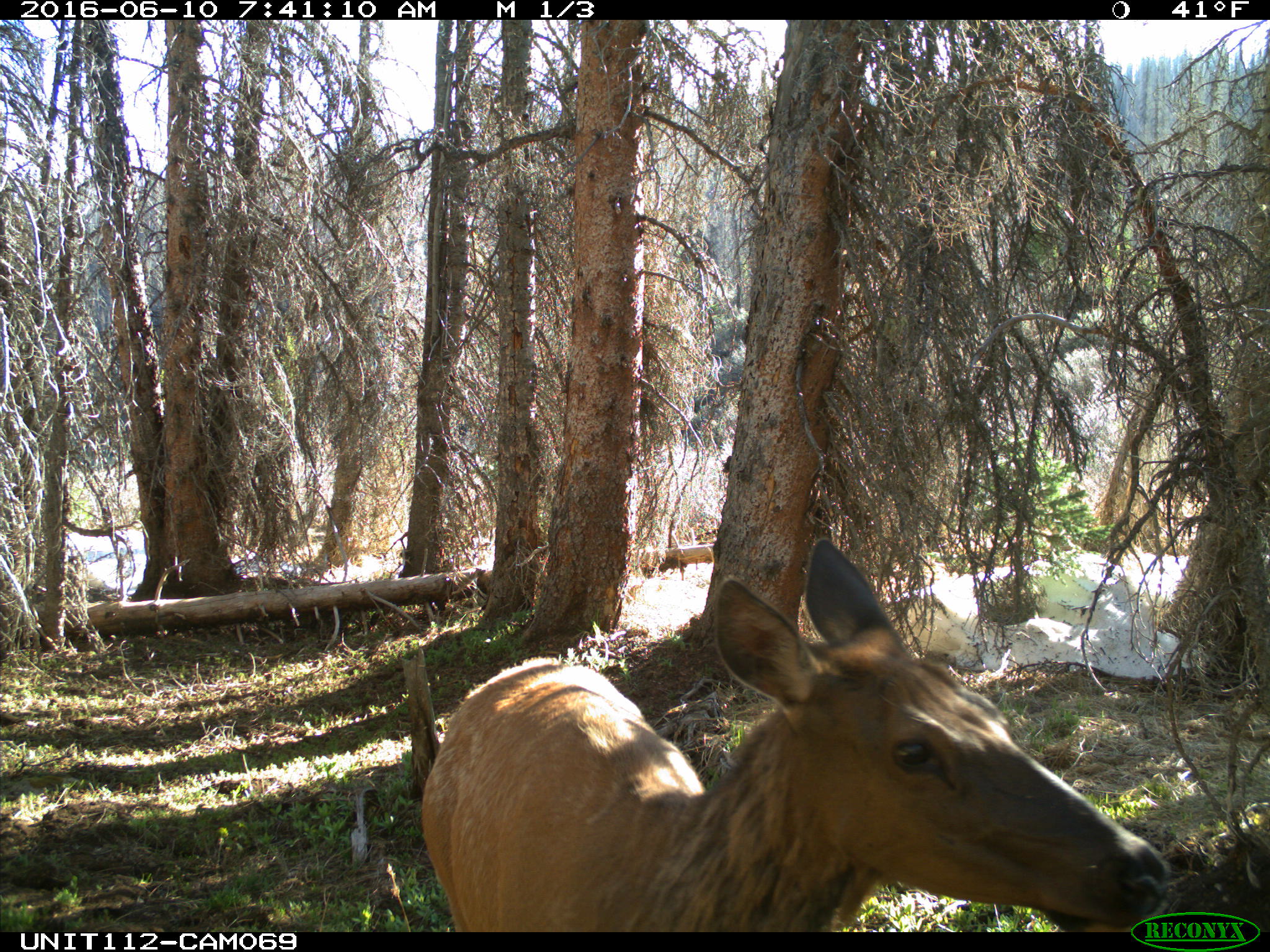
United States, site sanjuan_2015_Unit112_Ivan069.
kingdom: Animalia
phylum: Chordata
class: Mammalia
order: Artiodactyla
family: Cervidae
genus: Cervus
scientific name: Cervus elaphus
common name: red deer